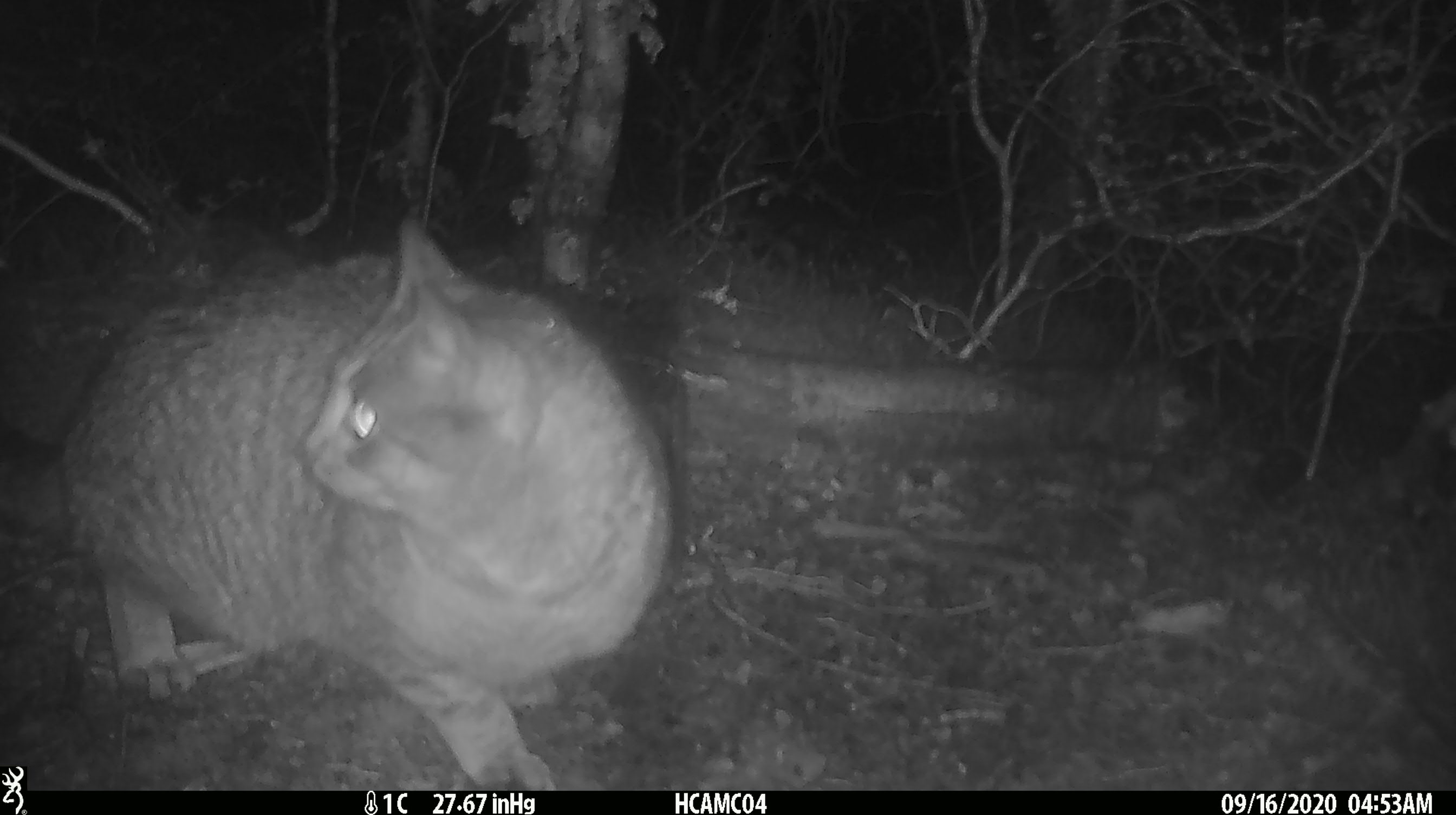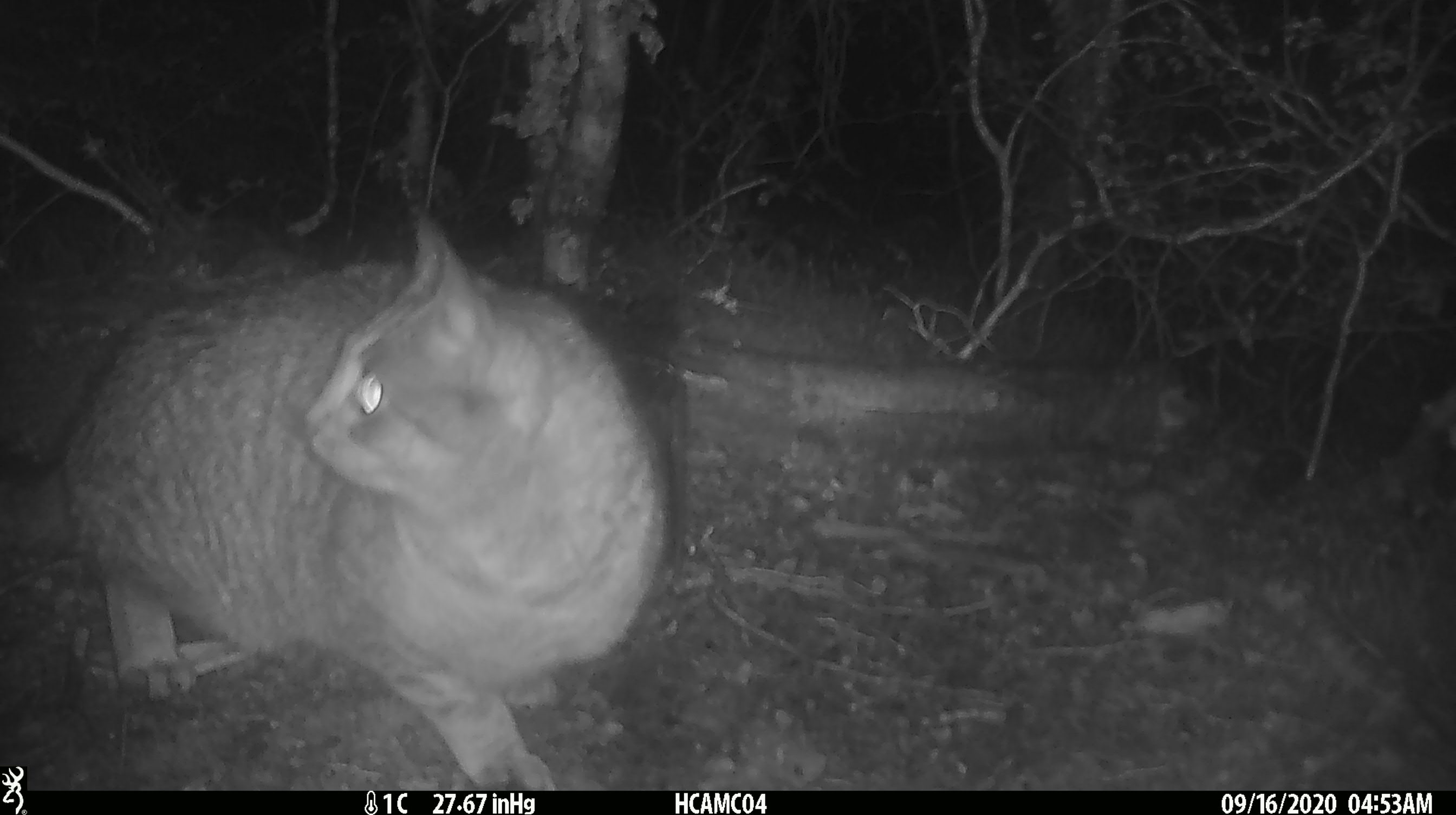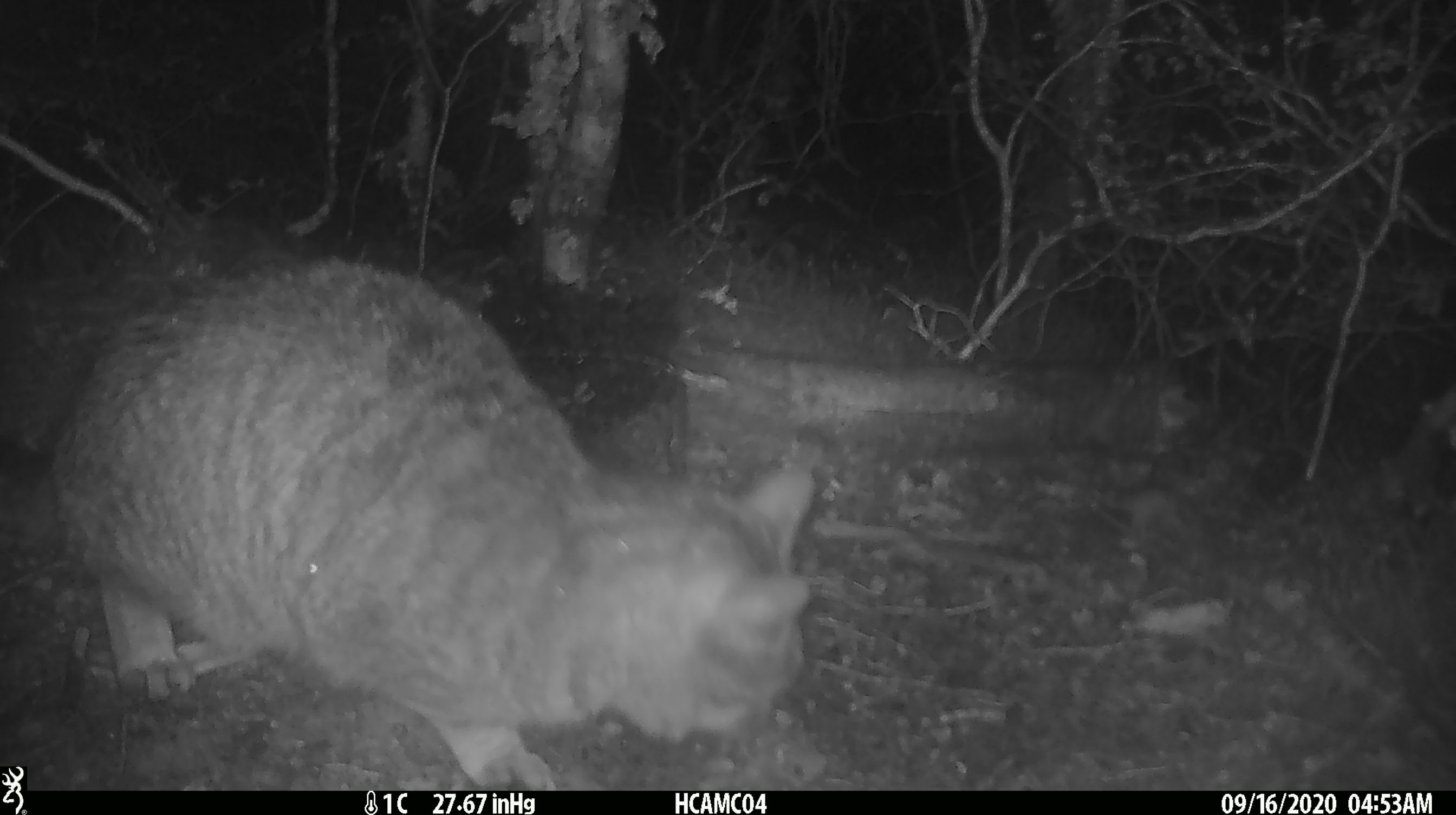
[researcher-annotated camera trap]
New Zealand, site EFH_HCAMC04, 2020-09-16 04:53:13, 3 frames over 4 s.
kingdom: Animalia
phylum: Chordata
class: Mammalia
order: Carnivora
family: Felidae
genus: Felis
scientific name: Felis catus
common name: domestic cat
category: cat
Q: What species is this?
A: Cat (domestic cat) (Felis catus).